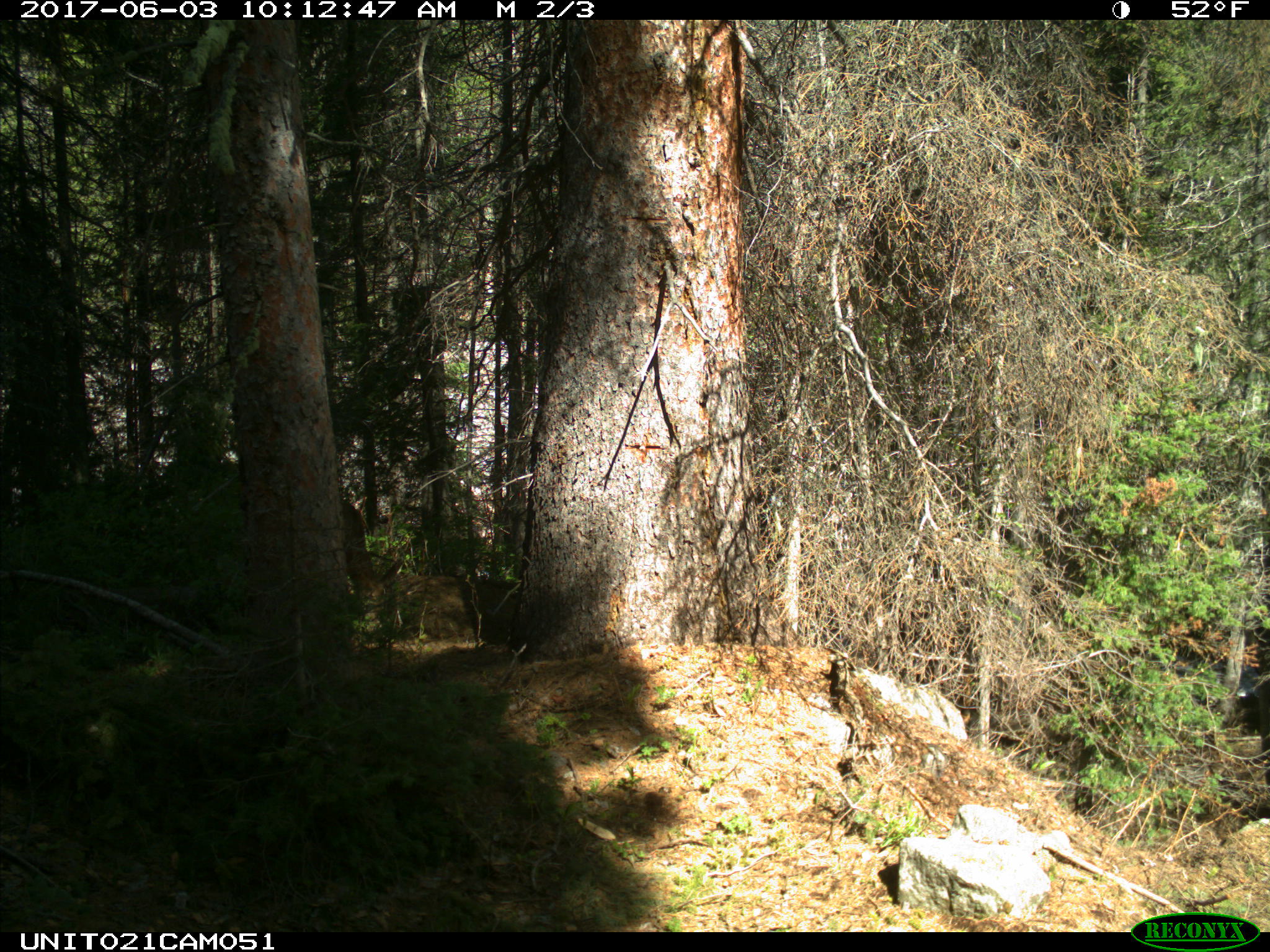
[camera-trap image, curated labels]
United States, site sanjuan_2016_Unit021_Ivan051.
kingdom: Animalia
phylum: Chordata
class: Mammalia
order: Artiodactyla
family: Cervidae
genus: Odocoileus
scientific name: Odocoileus hemionus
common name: mule deer